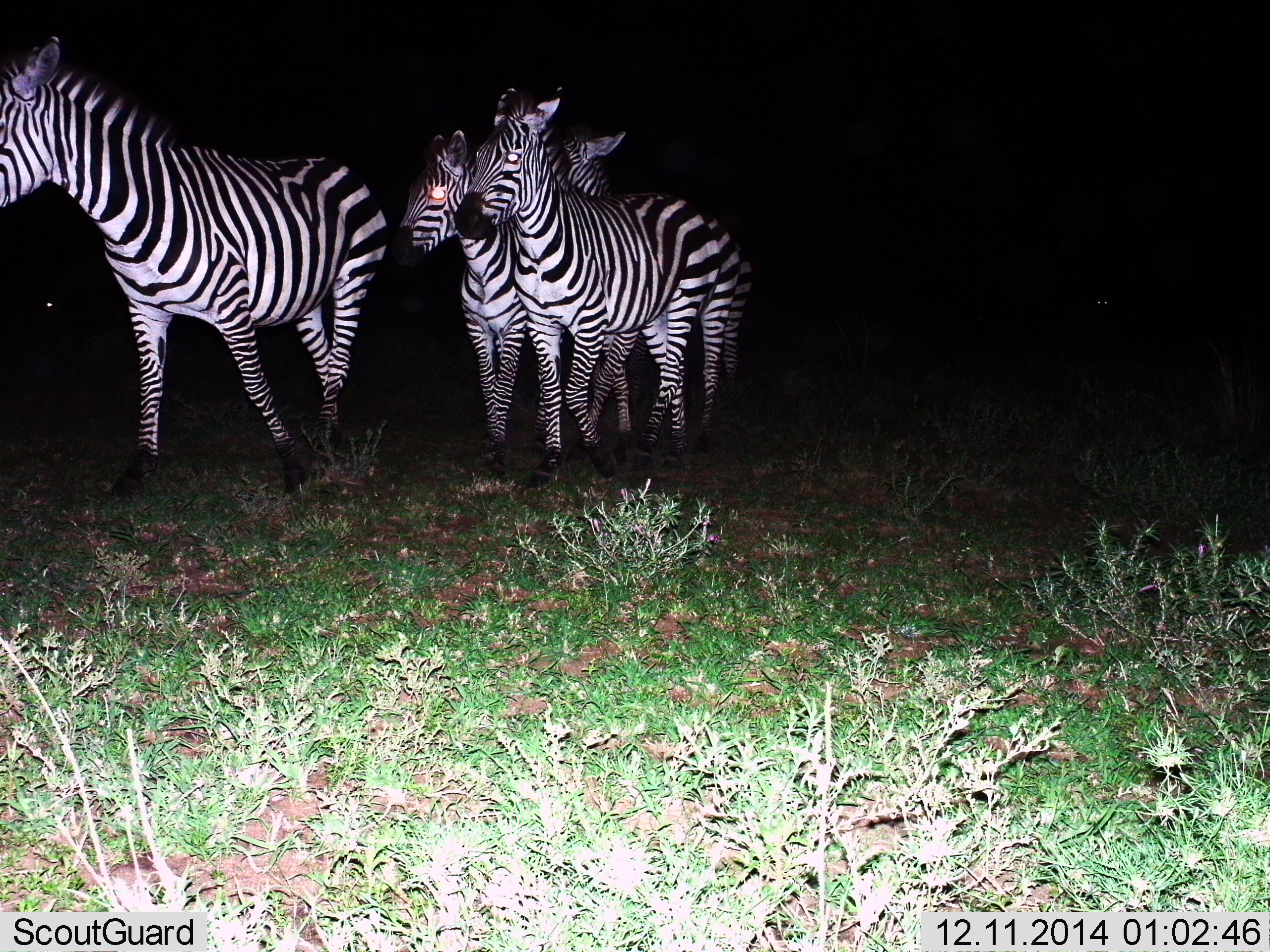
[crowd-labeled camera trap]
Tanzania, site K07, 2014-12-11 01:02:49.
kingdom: Animalia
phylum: Chordata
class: Mammalia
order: Perissodactyla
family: Equidae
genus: Equus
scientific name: Equus quagga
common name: plains zebra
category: zebra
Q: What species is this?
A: Zebra (plains zebra) (Equus quagga).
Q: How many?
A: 4.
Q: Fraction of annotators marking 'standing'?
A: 20%.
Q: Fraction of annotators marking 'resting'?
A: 0%.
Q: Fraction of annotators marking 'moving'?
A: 90%.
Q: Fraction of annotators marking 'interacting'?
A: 0%.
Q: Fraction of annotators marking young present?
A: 0%.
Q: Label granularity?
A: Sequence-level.